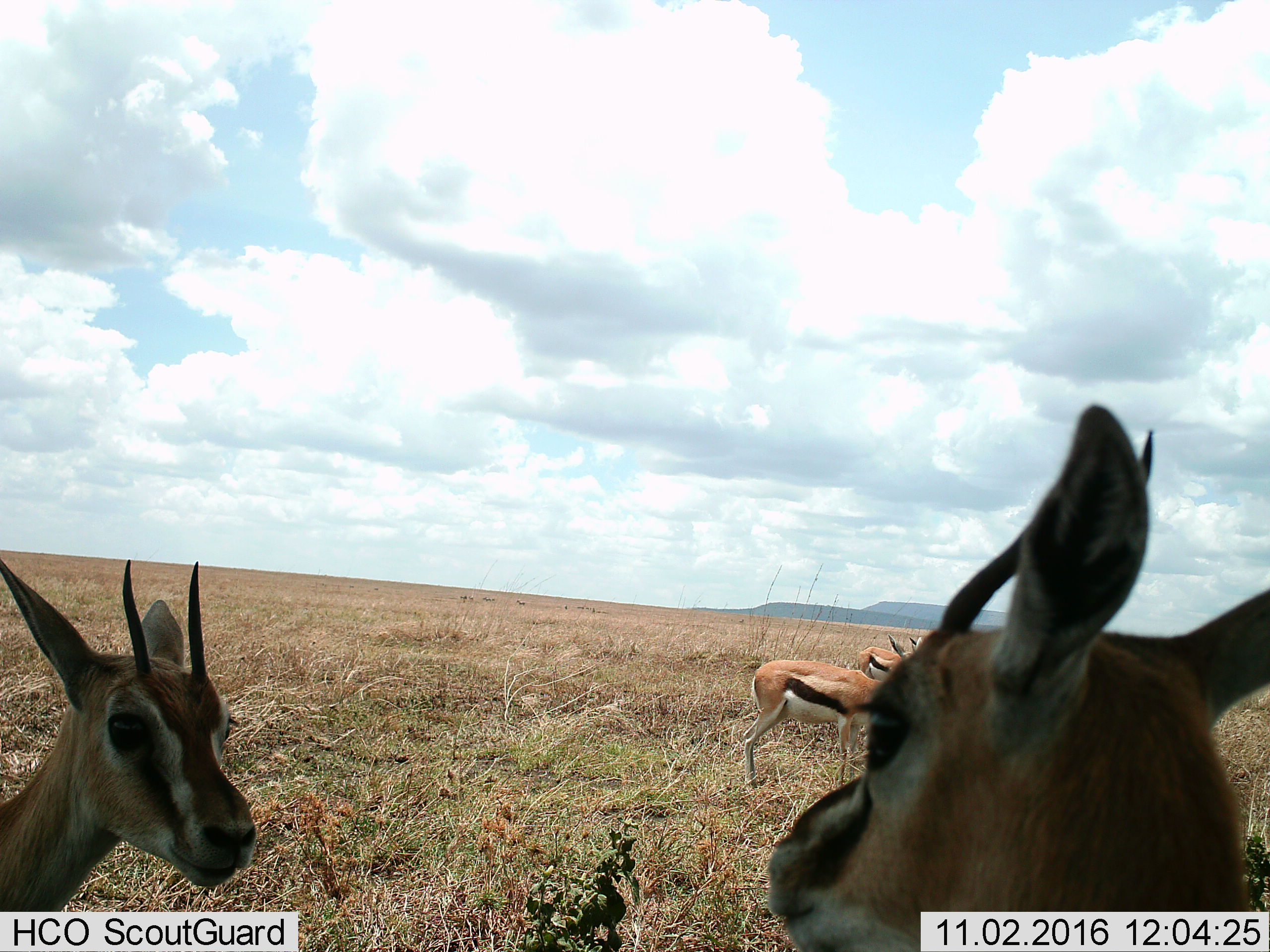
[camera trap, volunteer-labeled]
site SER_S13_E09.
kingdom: Animalia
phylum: Chordata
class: Mammalia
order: Artiodactyla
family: Bovidae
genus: Eudorcas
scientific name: Eudorcas thomsonii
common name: thomson's gazelle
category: gazellethomsons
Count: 4.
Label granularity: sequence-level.